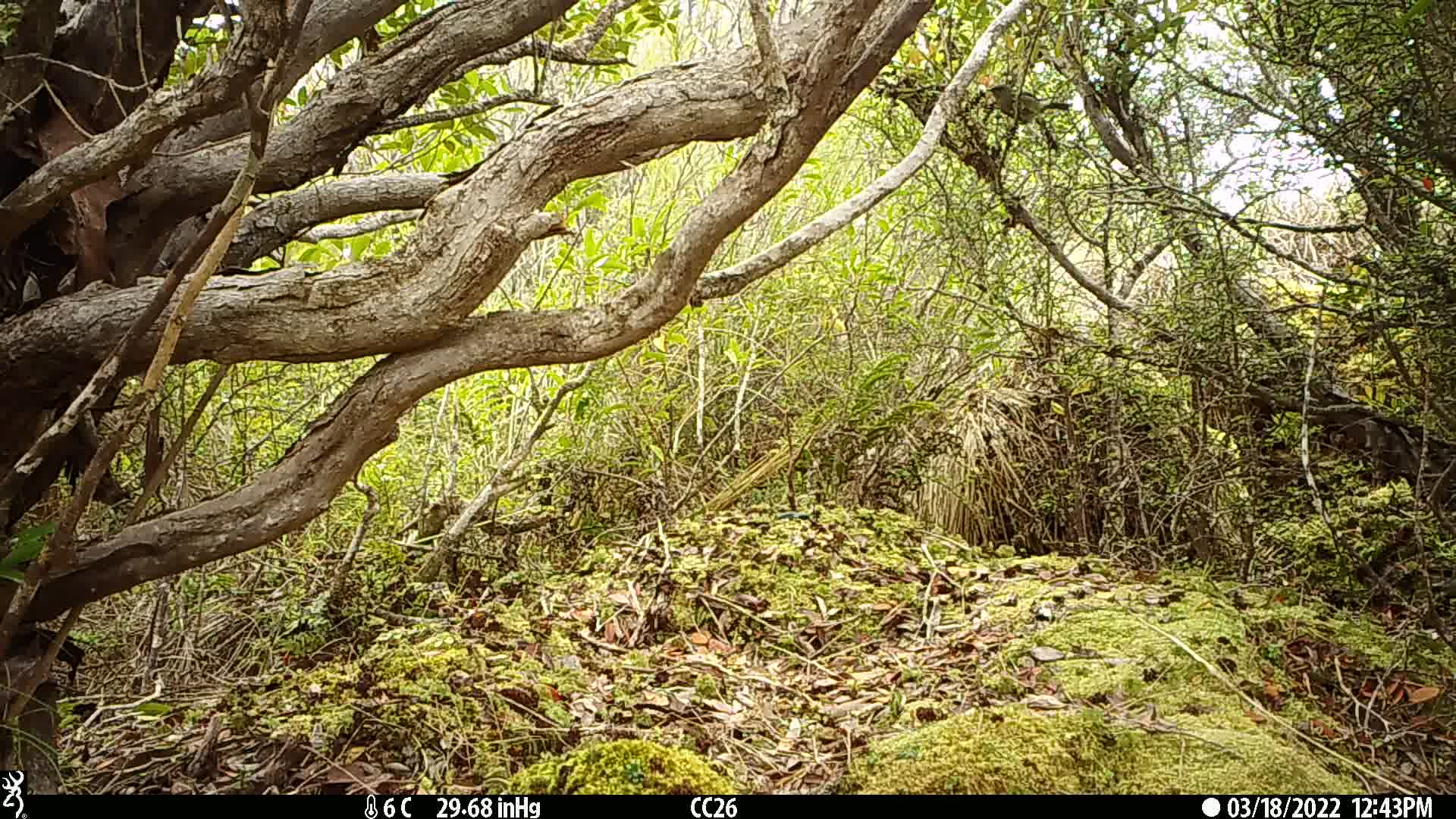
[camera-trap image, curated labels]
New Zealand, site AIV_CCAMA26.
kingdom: Animalia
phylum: Chordata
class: Aves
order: Passeriformes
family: Meliphagidae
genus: Anthornis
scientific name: Anthornis melanura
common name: new zealand bellbird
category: bellbird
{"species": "bellbird (new zealand bellbird) (Anthornis melanura)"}